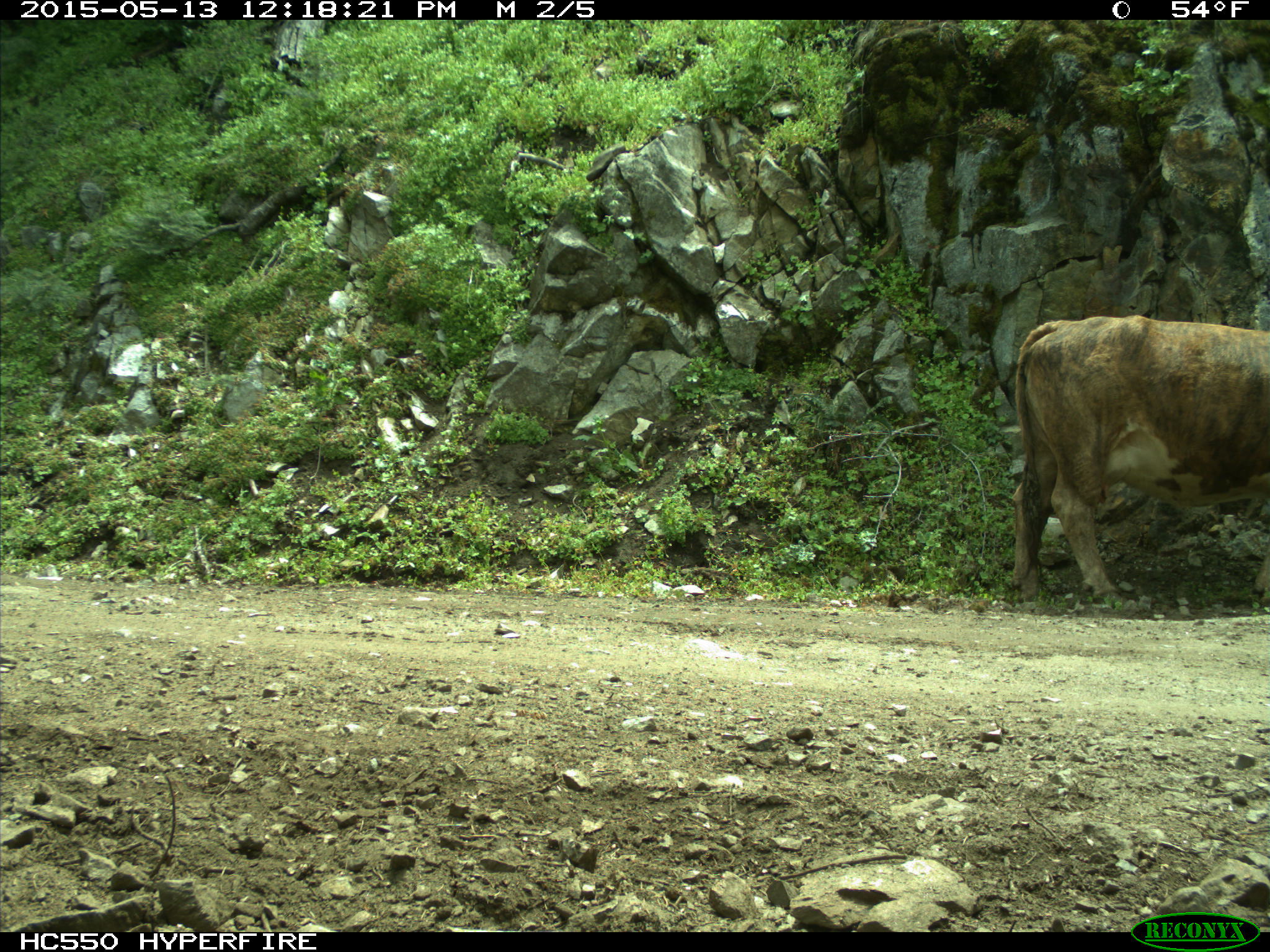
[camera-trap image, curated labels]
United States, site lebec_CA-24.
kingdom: Animalia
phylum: Chordata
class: Mammalia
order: Artiodactyla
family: Bovidae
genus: Bos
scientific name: Bos taurus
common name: domestic cow